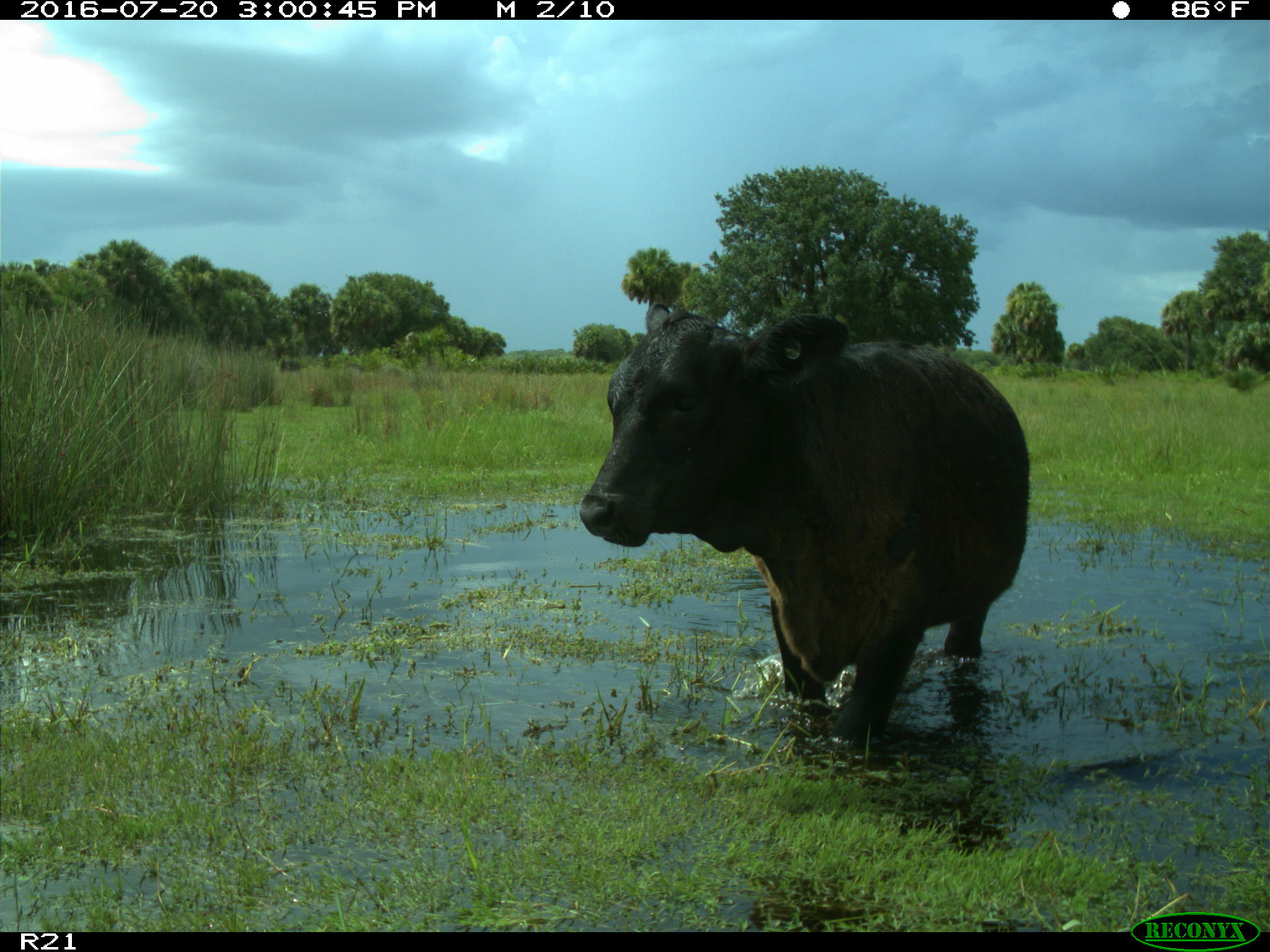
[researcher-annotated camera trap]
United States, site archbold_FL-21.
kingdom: Animalia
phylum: Chordata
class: Mammalia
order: Artiodactyla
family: Bovidae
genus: Bos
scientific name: Bos taurus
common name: domestic cow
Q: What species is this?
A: Bos taurus (domestic cow).